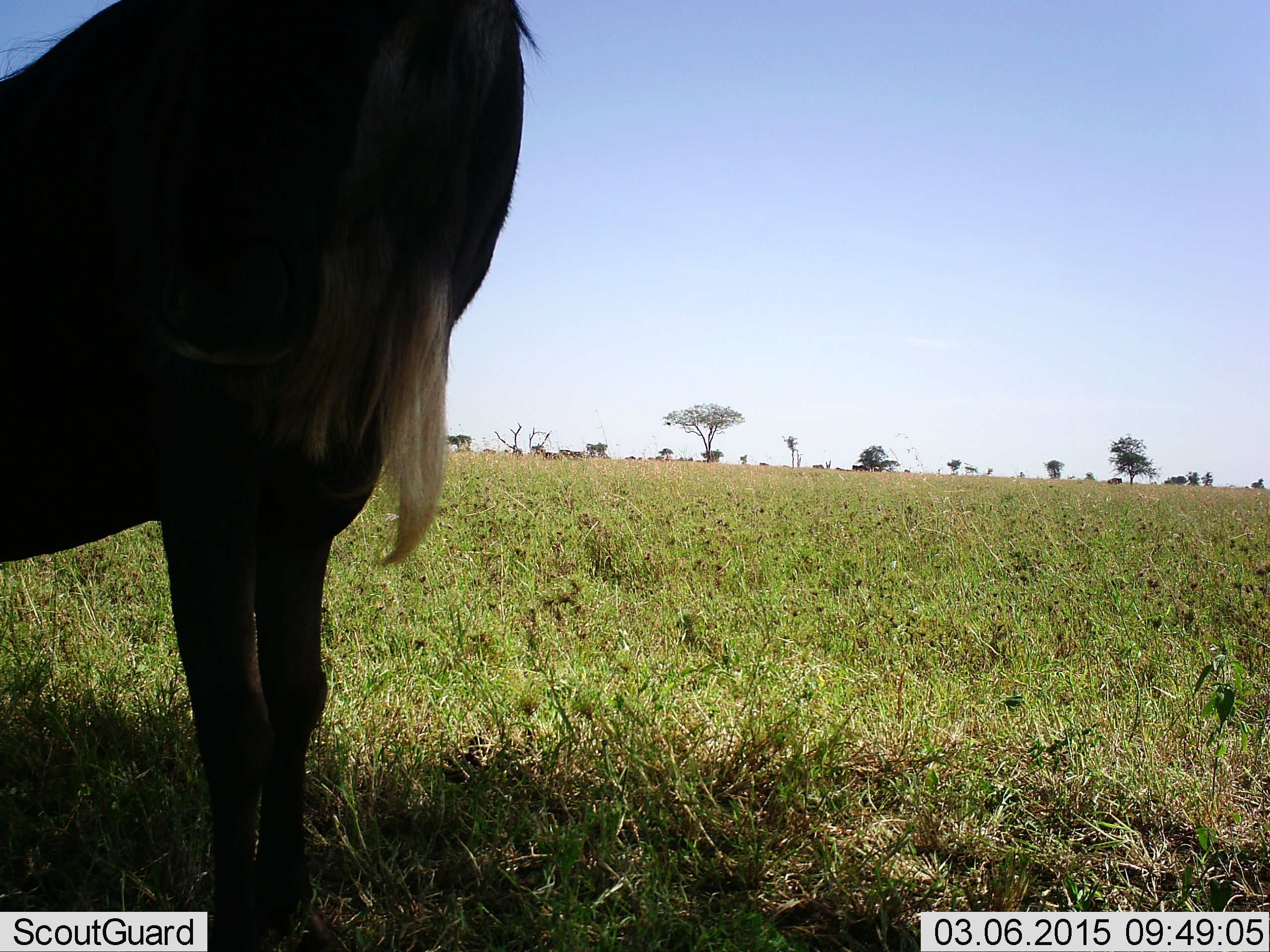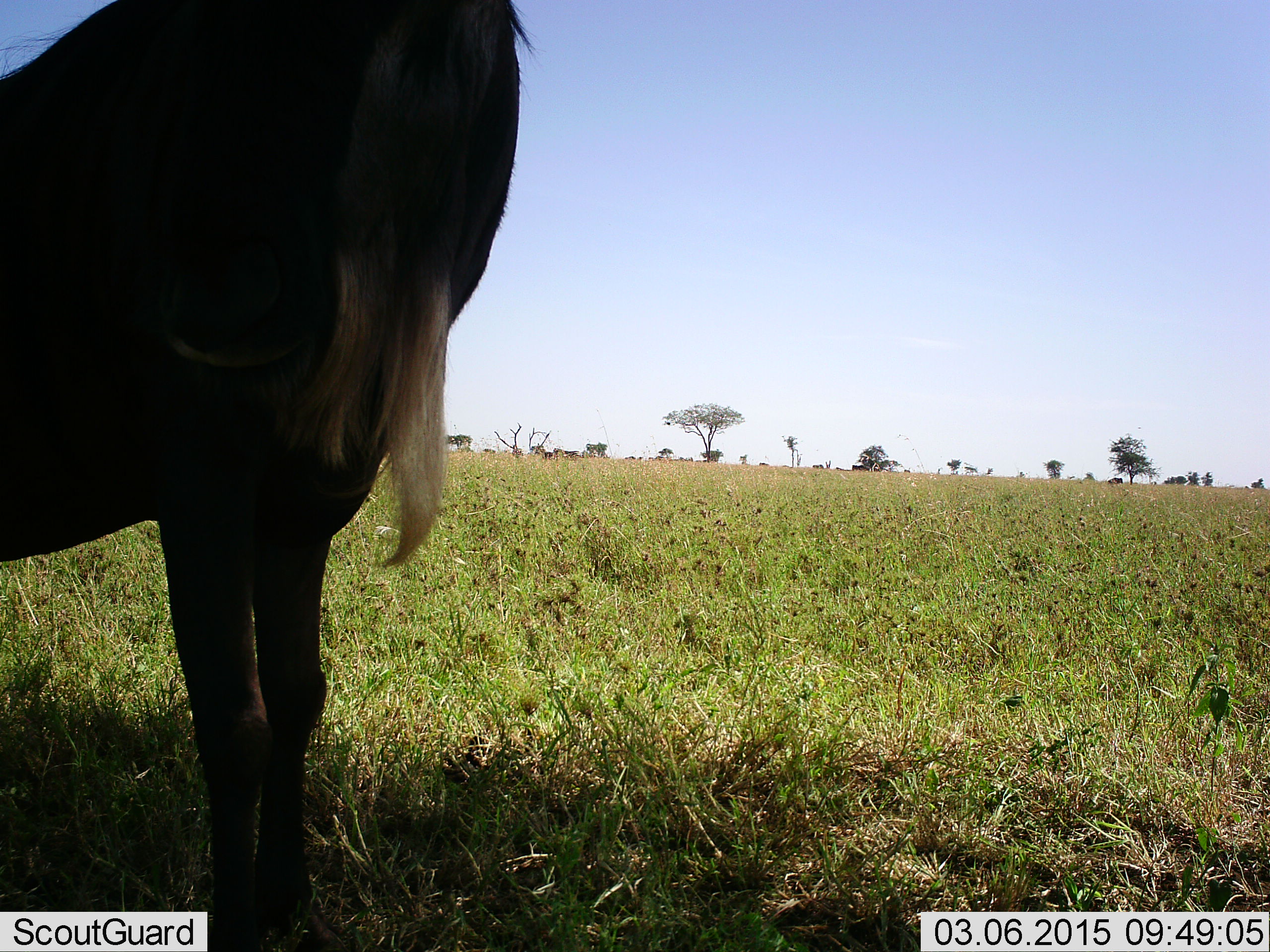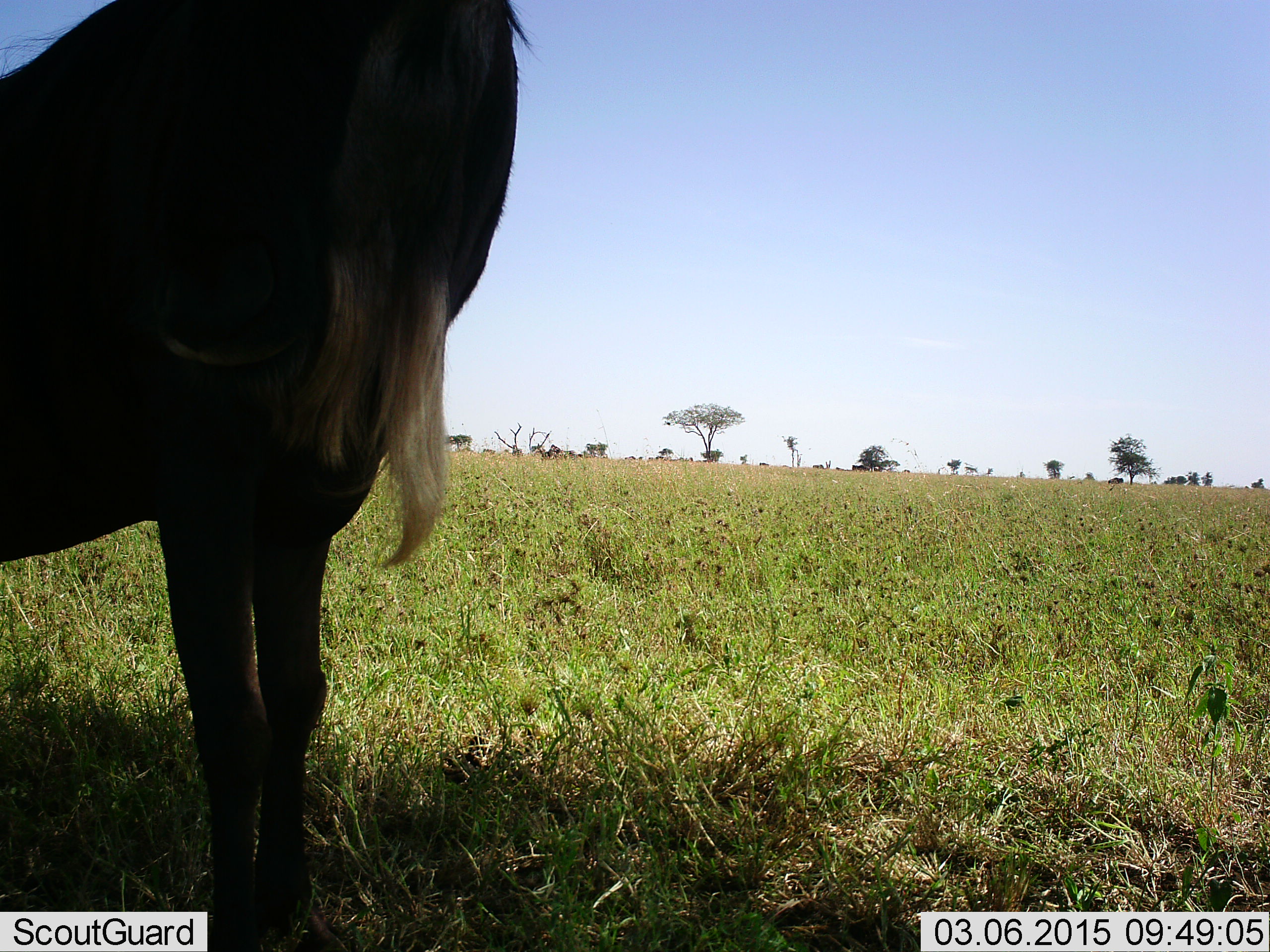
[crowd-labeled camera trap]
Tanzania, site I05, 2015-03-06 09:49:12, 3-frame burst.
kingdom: Animalia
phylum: Chordata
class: Mammalia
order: Artiodactyla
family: Bovidae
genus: Connochaetes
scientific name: Connochaetes taurinus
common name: blue wildebeest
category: wildebeest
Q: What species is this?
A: Wildebeest (blue wildebeest) (Connochaetes taurinus).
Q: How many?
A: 1.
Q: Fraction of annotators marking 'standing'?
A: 100%.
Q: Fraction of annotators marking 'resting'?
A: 0%.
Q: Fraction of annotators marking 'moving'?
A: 10%.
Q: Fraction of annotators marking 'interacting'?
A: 0%.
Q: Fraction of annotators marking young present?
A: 0%.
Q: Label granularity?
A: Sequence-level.